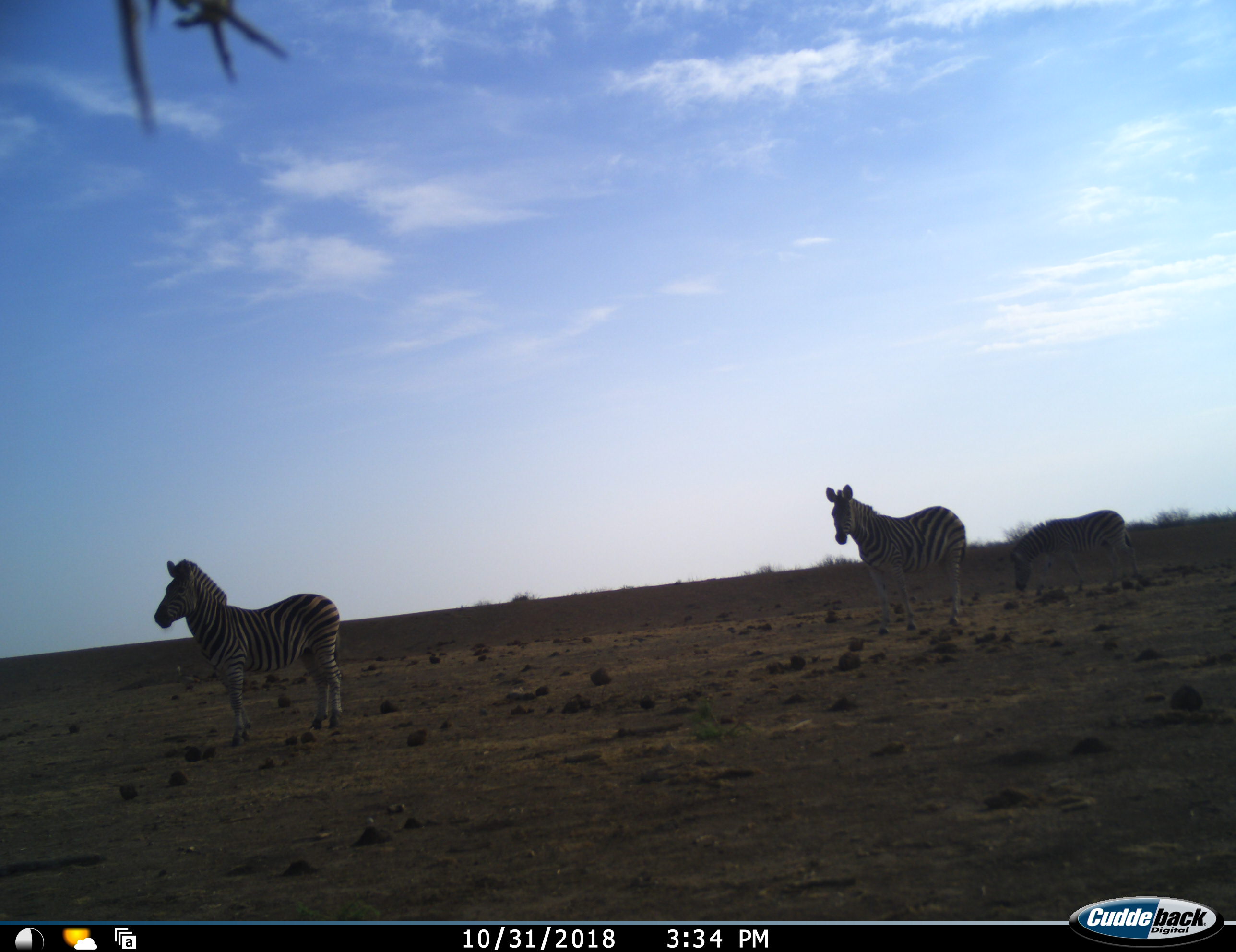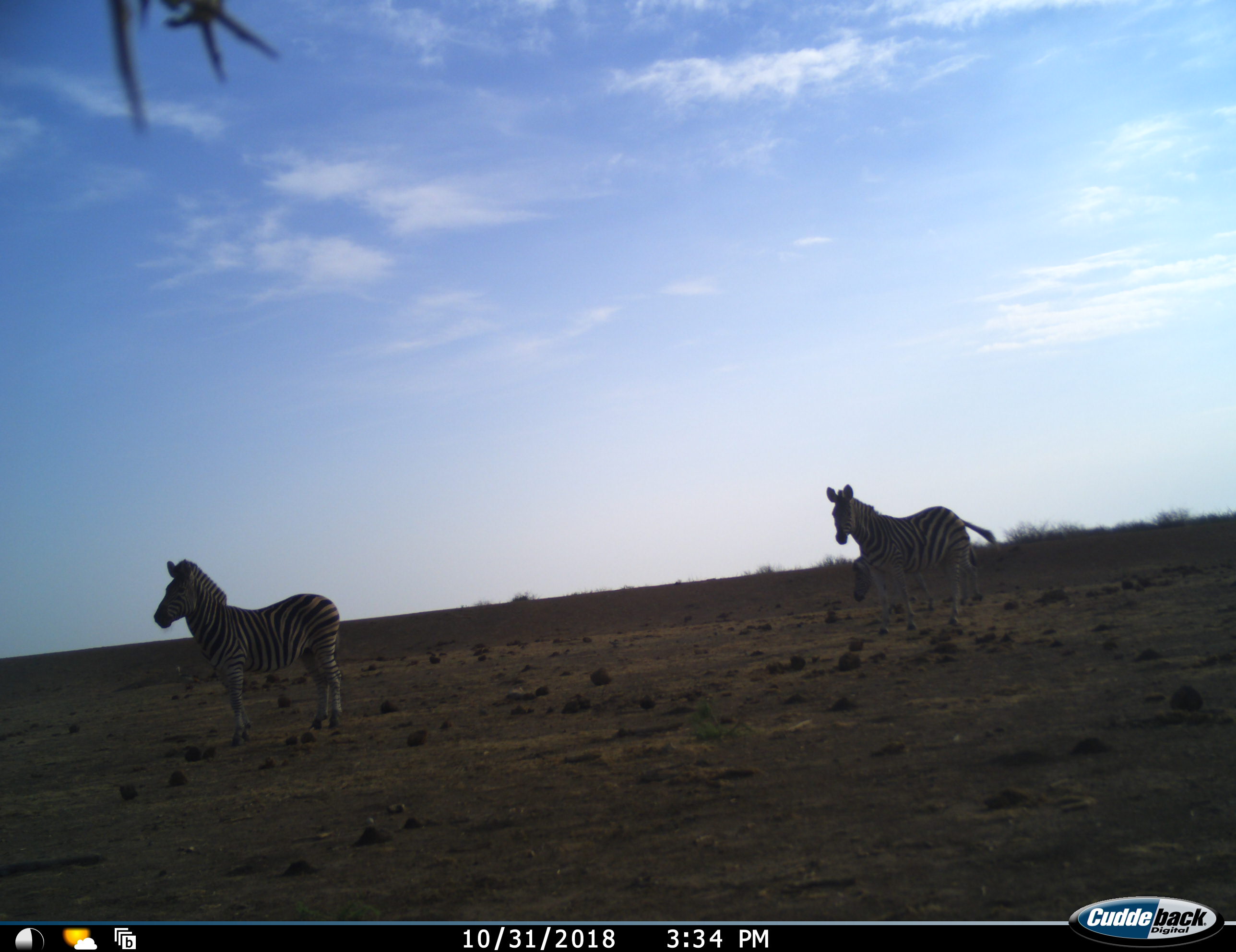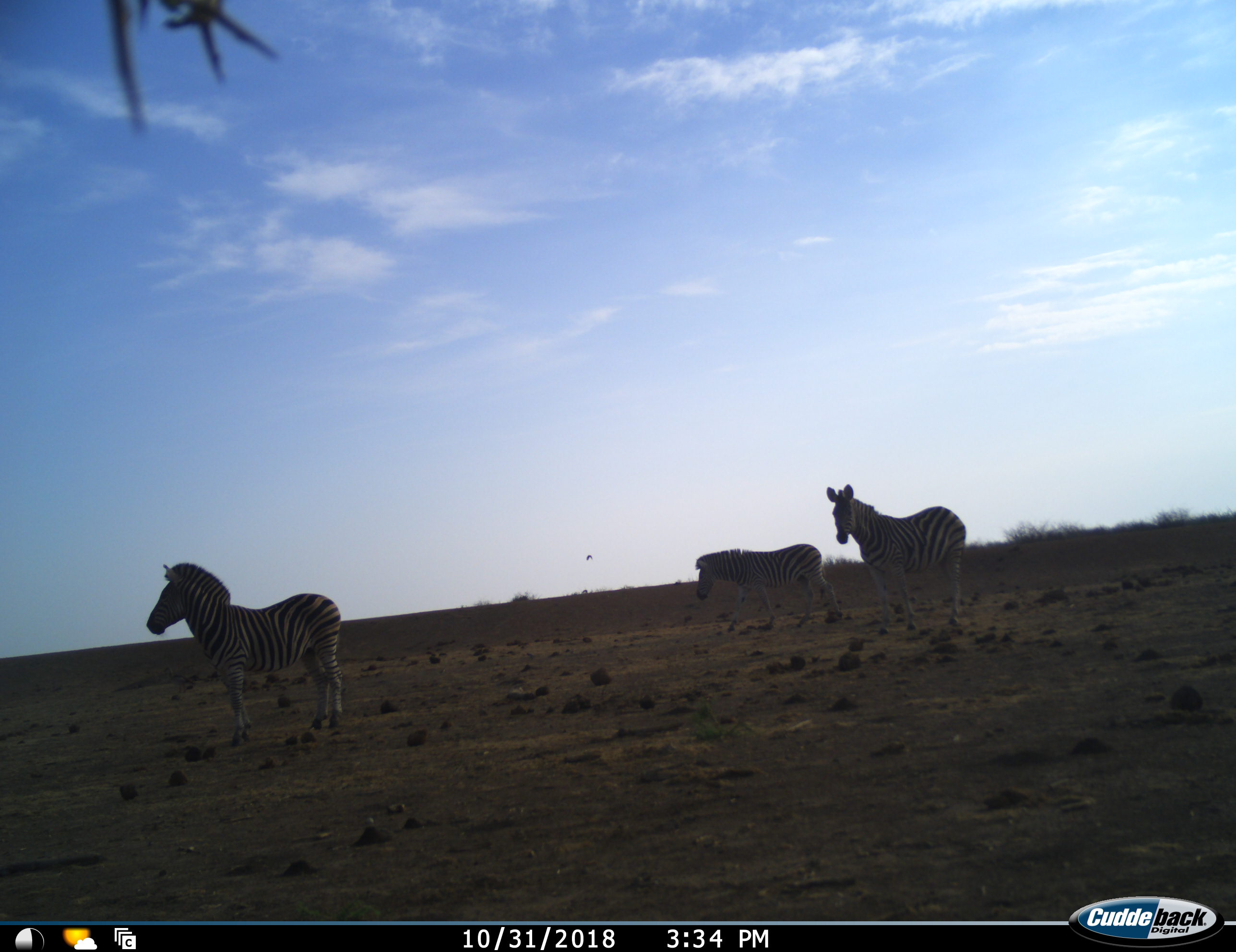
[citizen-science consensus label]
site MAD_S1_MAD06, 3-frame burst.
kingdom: Animalia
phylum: Chordata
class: Mammalia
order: Perissodactyla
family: Equidae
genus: Equus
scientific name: Equus quagga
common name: plains zebra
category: zebraplains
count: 3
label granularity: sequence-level